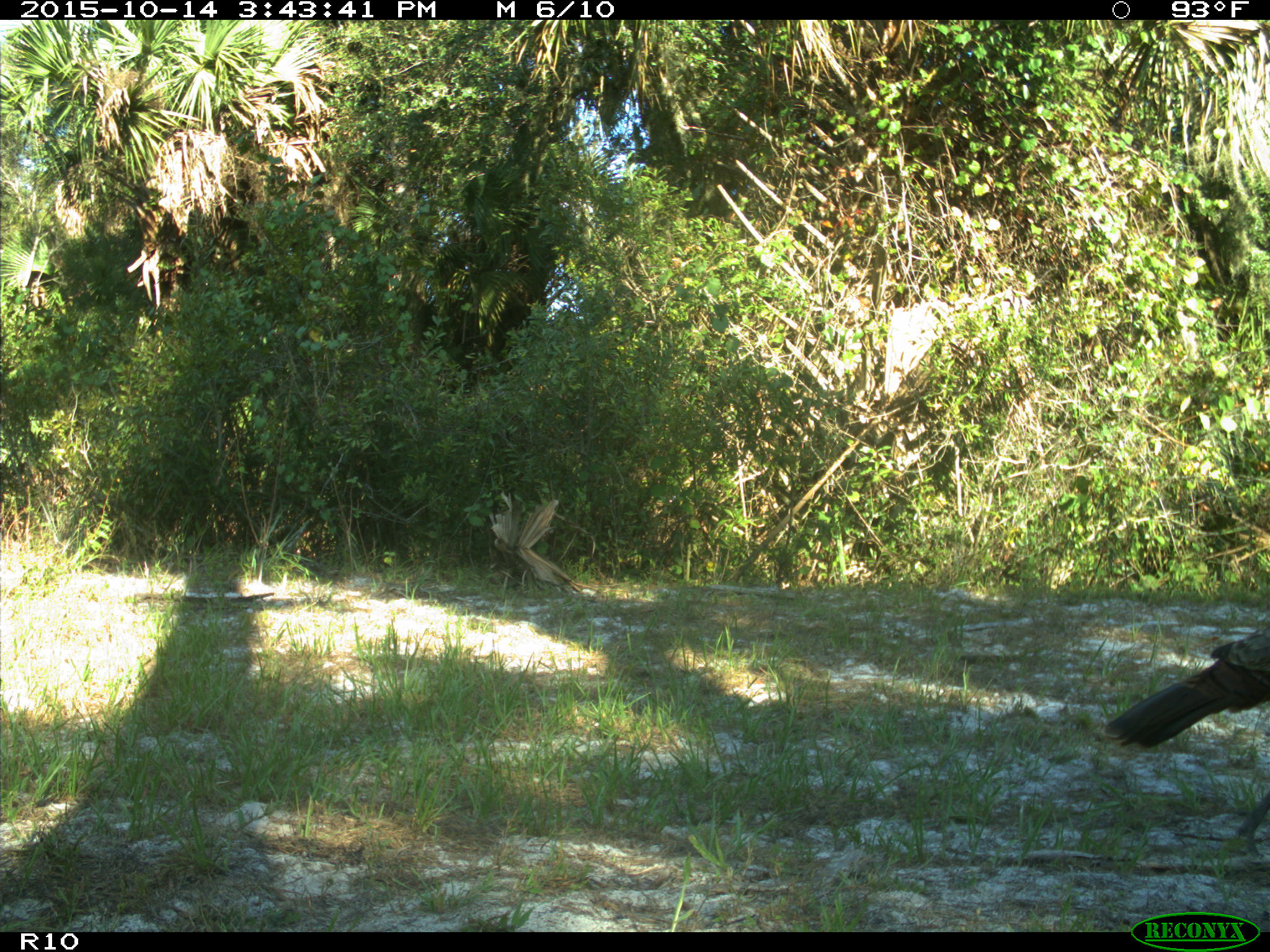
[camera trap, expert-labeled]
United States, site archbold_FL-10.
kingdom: Animalia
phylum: Chordata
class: Aves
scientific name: Aves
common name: birds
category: unidentified bird